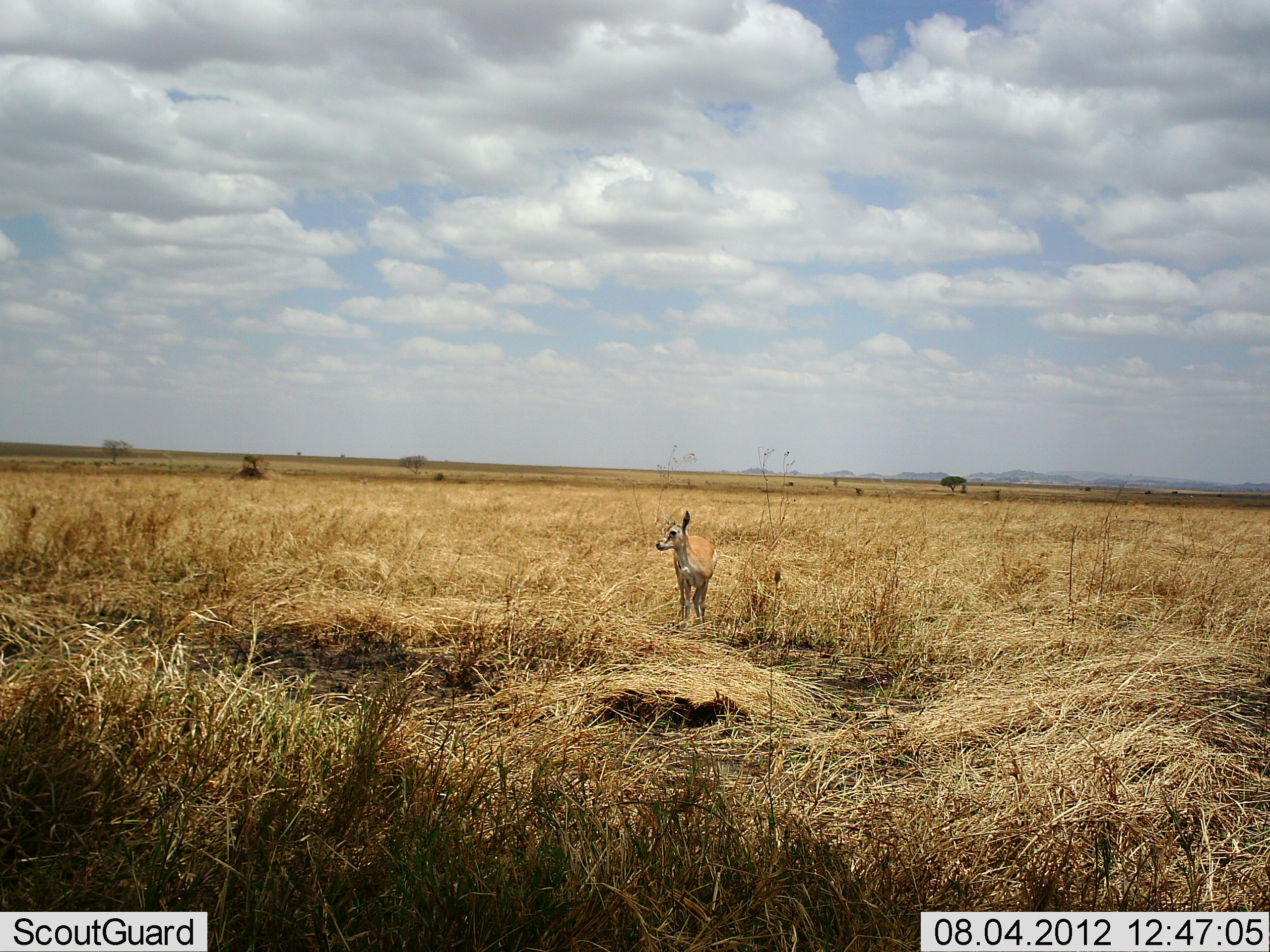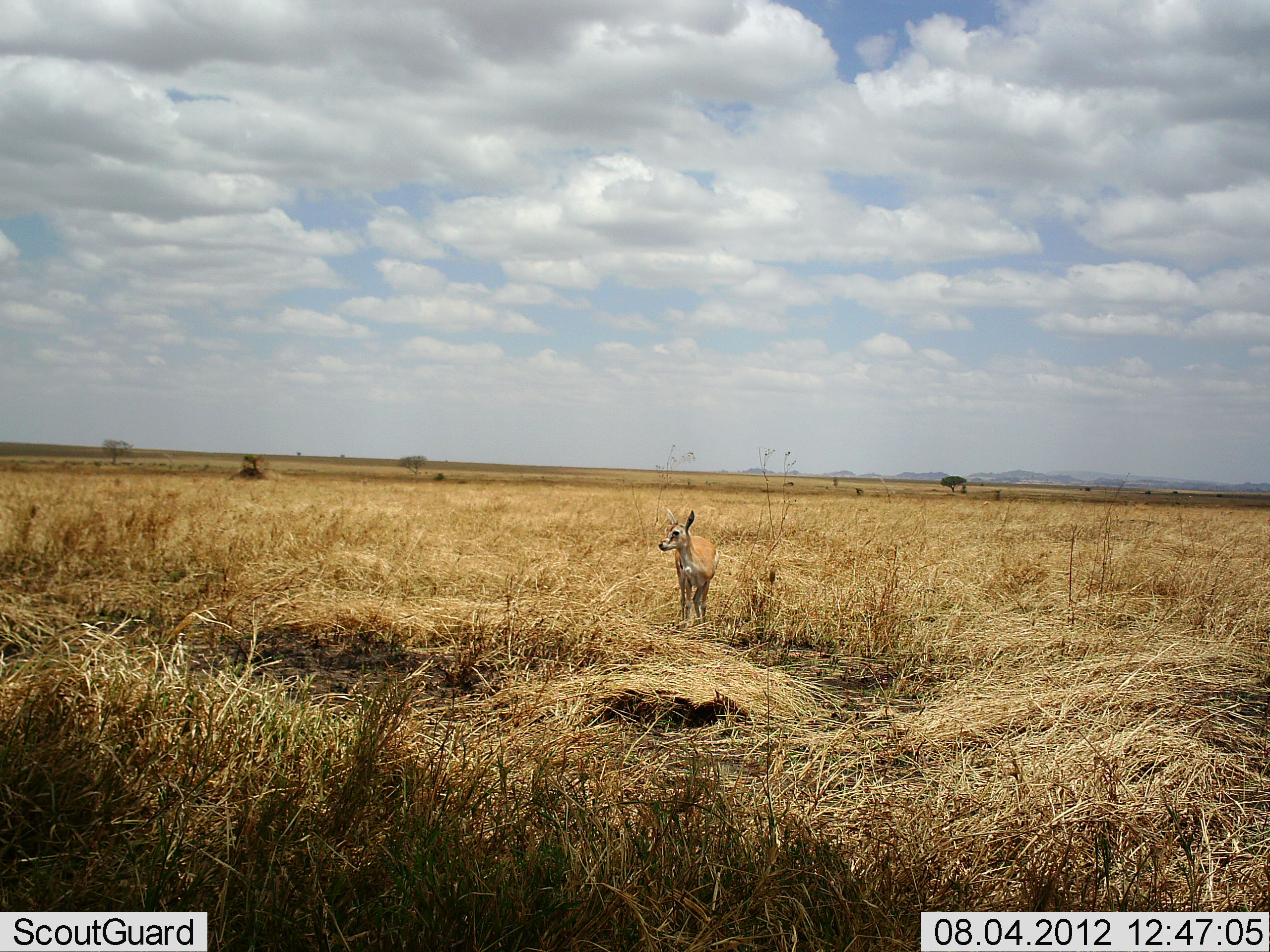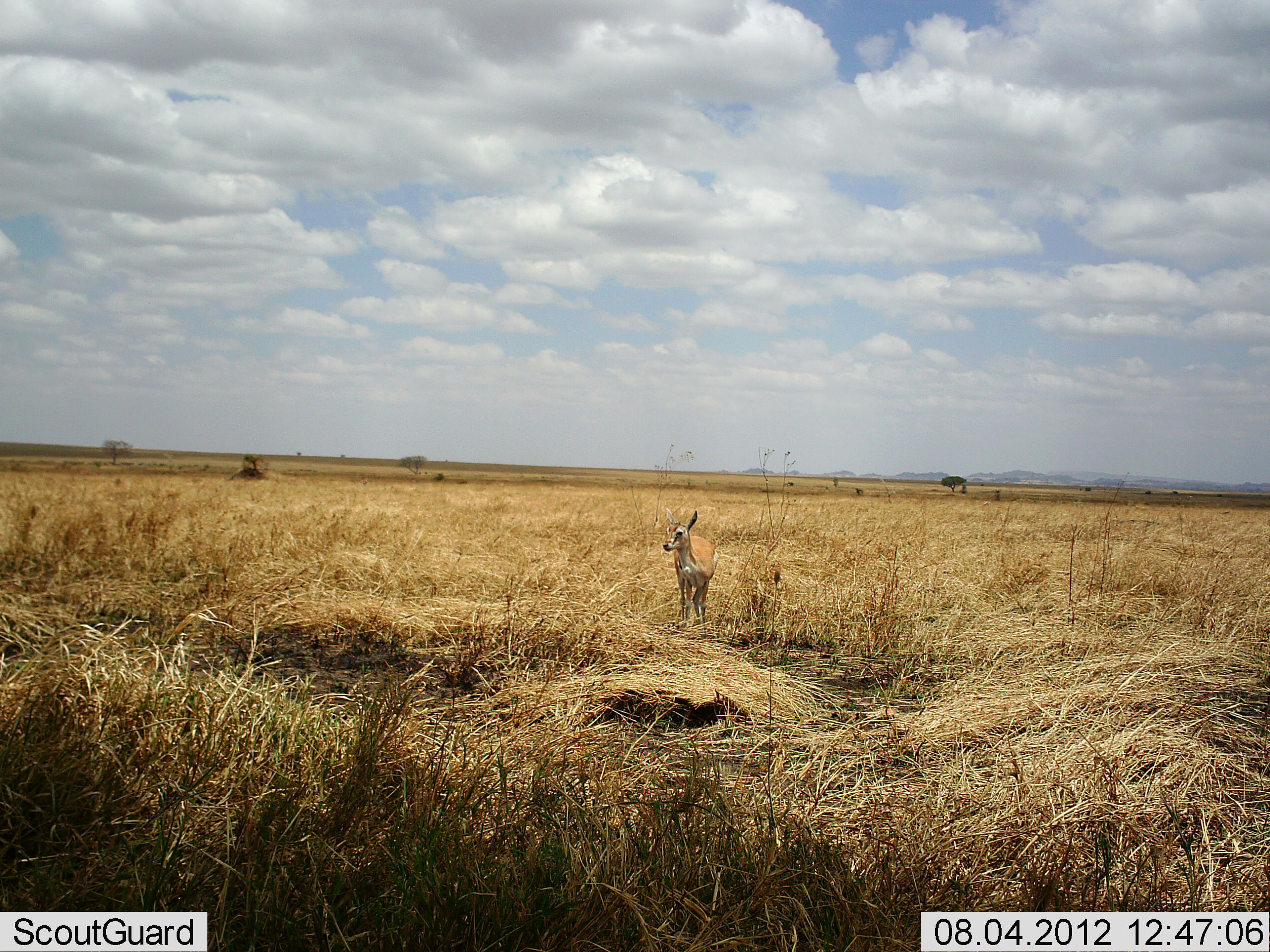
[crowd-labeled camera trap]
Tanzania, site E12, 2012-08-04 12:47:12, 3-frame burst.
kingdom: Animalia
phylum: Chordata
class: Mammalia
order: Artiodactyla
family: Bovidae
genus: Nanger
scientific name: Nanger granti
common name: grant's gazelle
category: gazellegrants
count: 1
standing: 100%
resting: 0%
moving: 0%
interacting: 0%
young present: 10%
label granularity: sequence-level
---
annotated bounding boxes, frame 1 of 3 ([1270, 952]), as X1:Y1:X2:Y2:
animal: 653:508:718:626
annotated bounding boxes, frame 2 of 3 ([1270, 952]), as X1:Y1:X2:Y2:
animal: 658:507:720:629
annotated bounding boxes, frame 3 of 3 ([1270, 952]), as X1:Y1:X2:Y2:
animal: 662:507:718:639